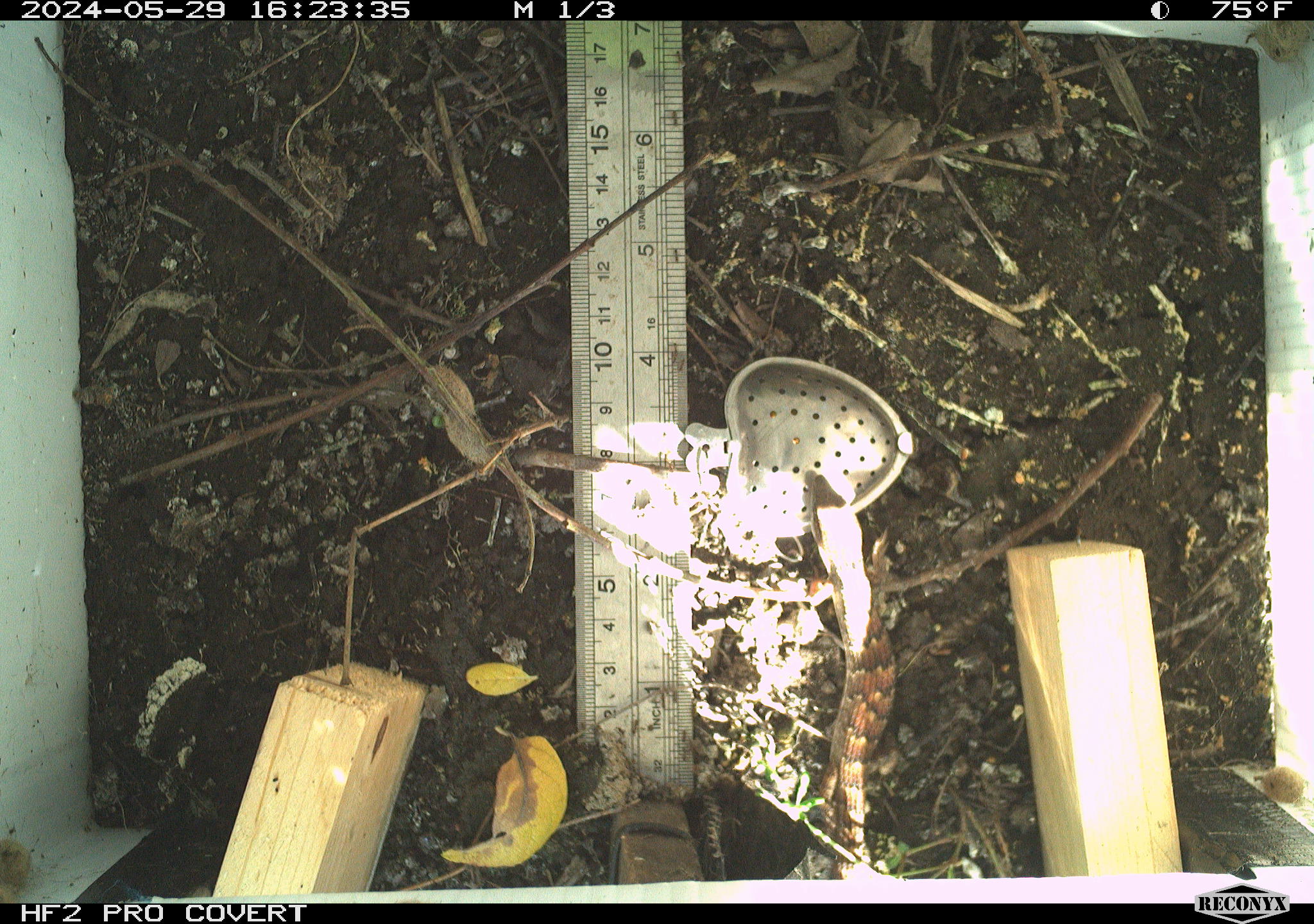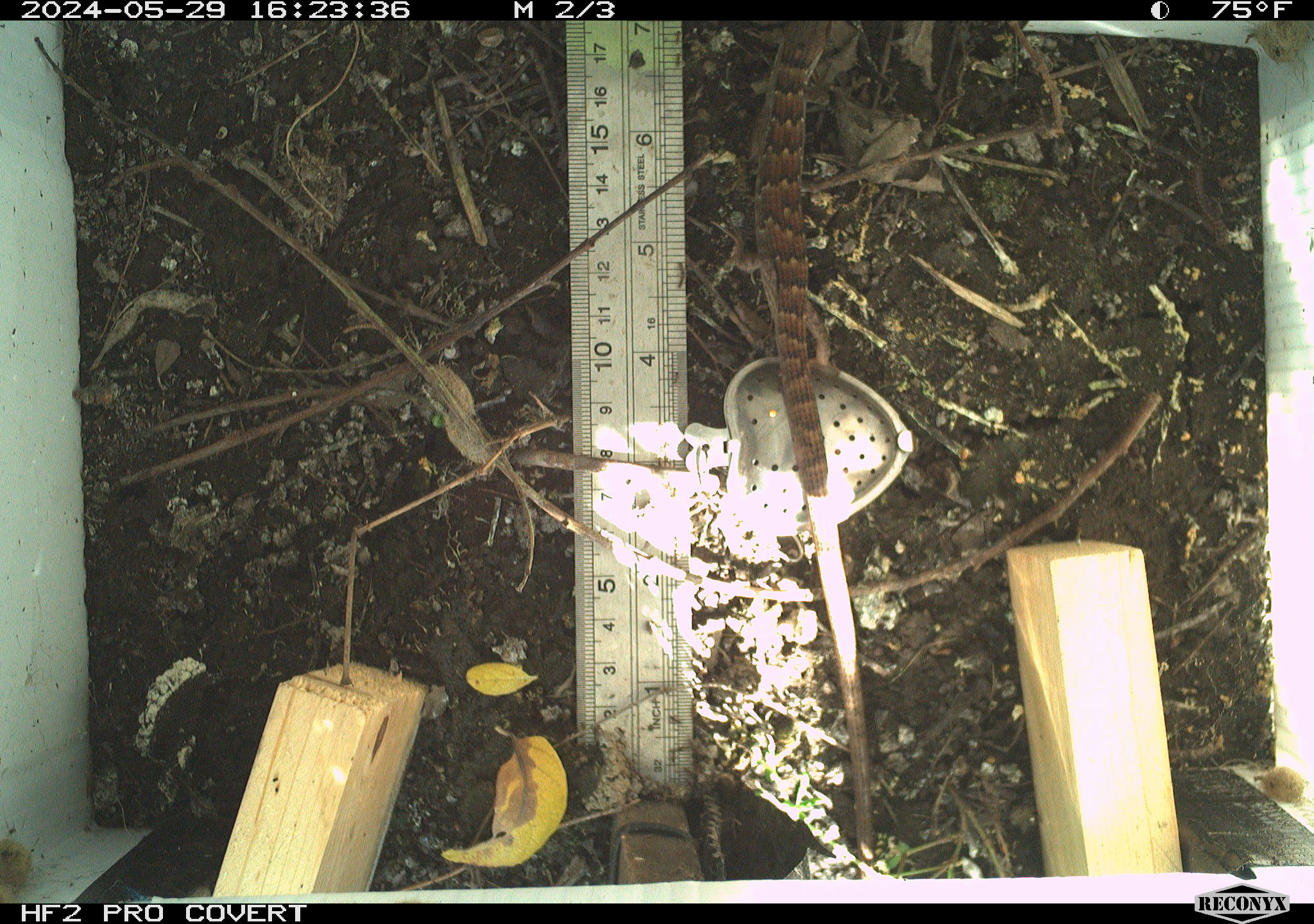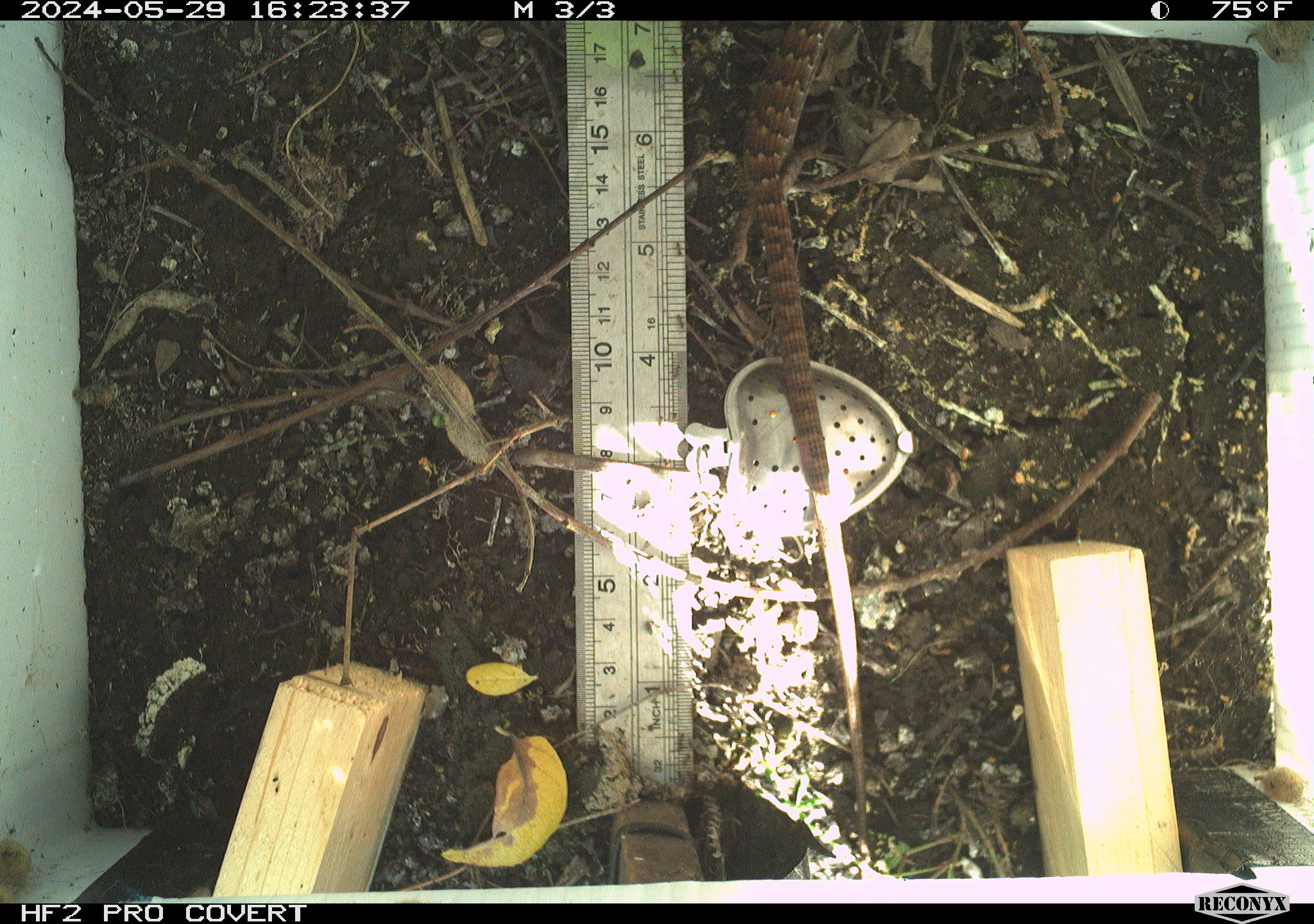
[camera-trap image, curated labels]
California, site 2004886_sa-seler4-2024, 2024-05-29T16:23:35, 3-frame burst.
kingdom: Animalia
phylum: Chordata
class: Reptilia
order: Squamata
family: Anguidae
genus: Elgaria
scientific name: Elgaria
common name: alligator lizards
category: elgaria species